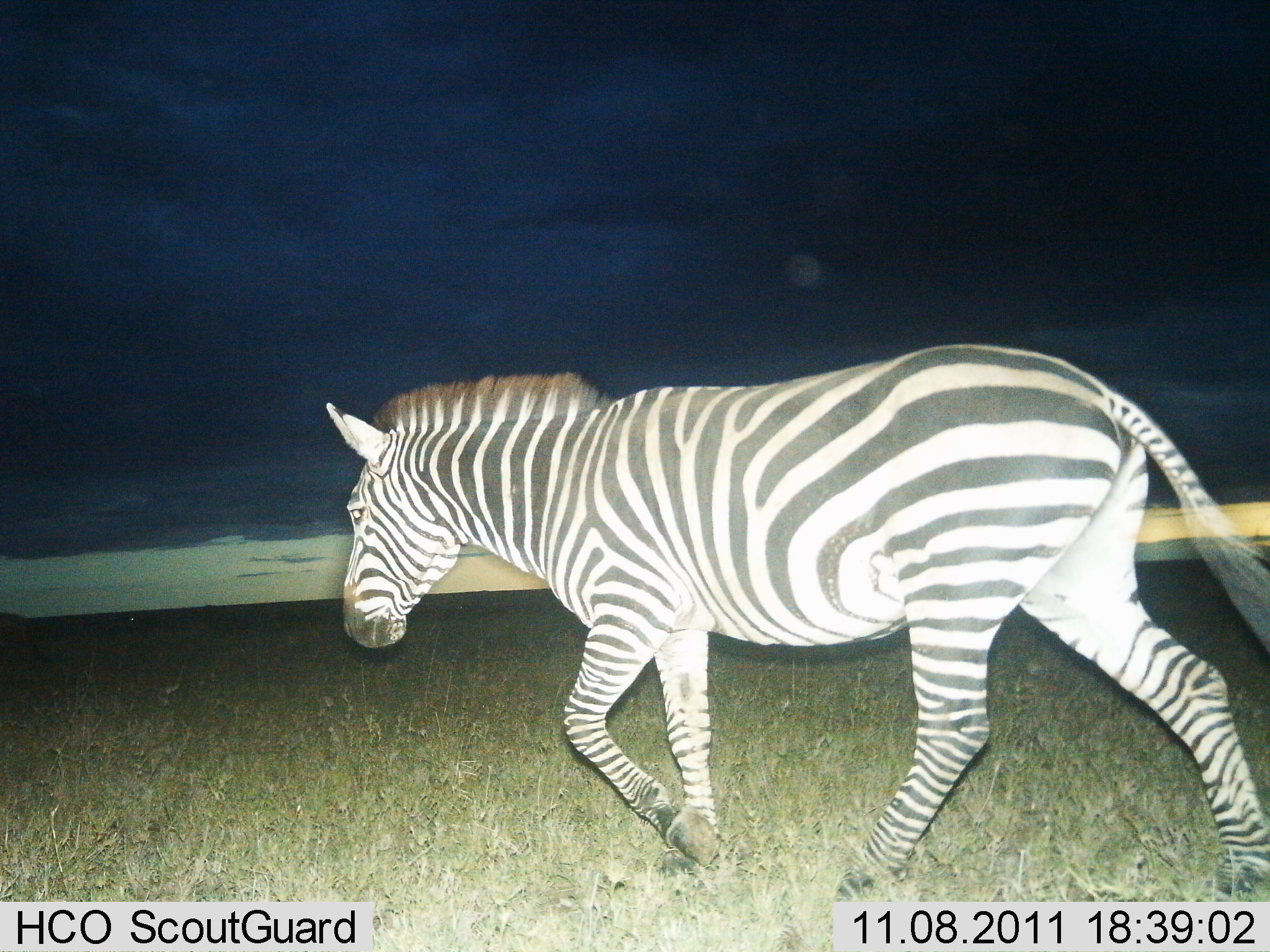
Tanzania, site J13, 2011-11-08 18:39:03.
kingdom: Animalia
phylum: Chordata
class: Mammalia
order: Perissodactyla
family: Equidae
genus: Equus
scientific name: Equus quagga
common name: plains zebra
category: zebra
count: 1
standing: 0%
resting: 0%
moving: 100%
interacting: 0%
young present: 0%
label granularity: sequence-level